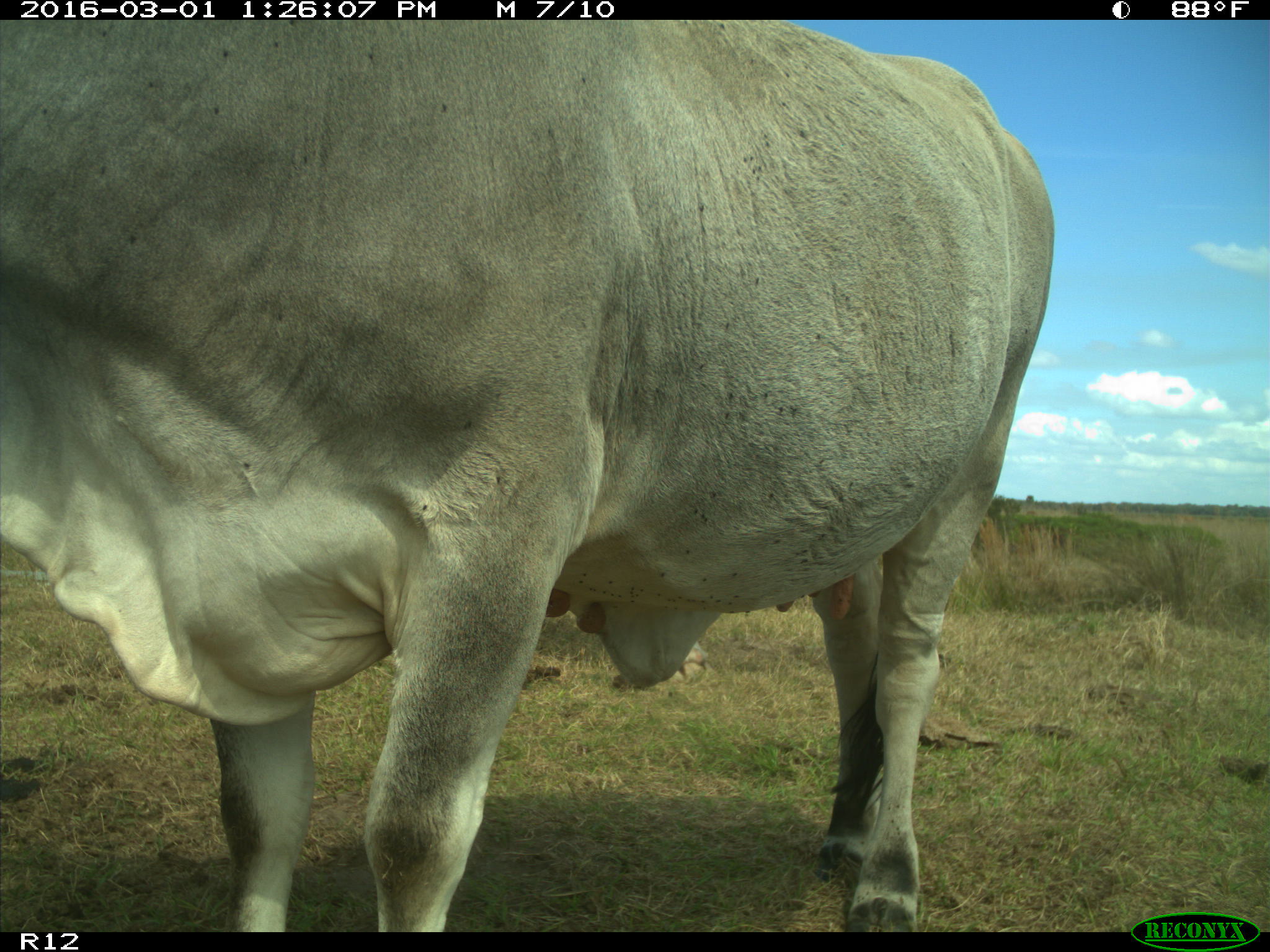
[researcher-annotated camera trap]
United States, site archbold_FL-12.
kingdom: Animalia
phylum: Chordata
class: Mammalia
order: Artiodactyla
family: Bovidae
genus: Bos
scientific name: Bos taurus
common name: domestic cow